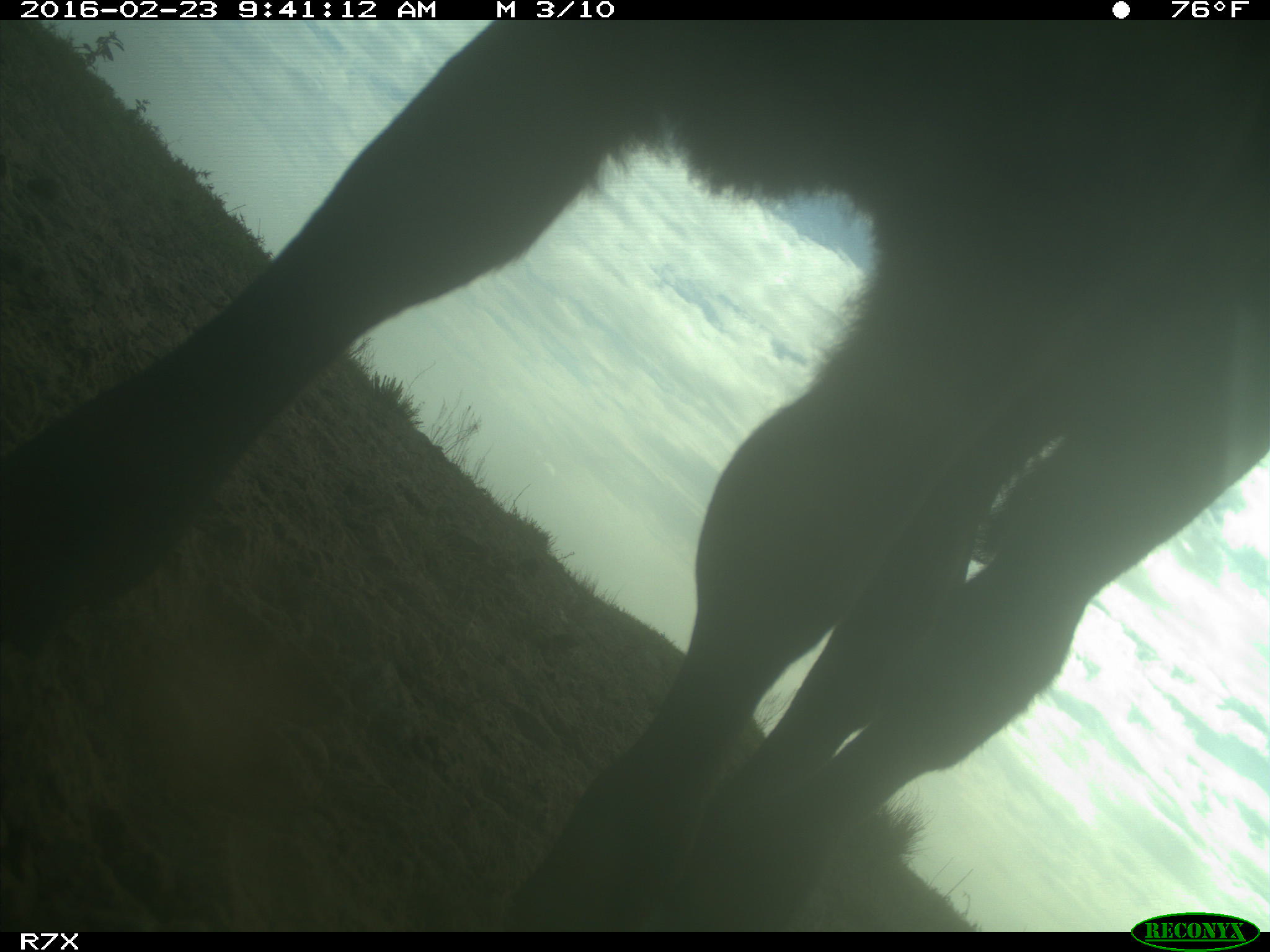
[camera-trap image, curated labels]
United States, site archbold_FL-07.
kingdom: Animalia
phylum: Chordata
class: Mammalia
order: Artiodactyla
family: Bovidae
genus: Bos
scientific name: Bos taurus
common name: domestic cow